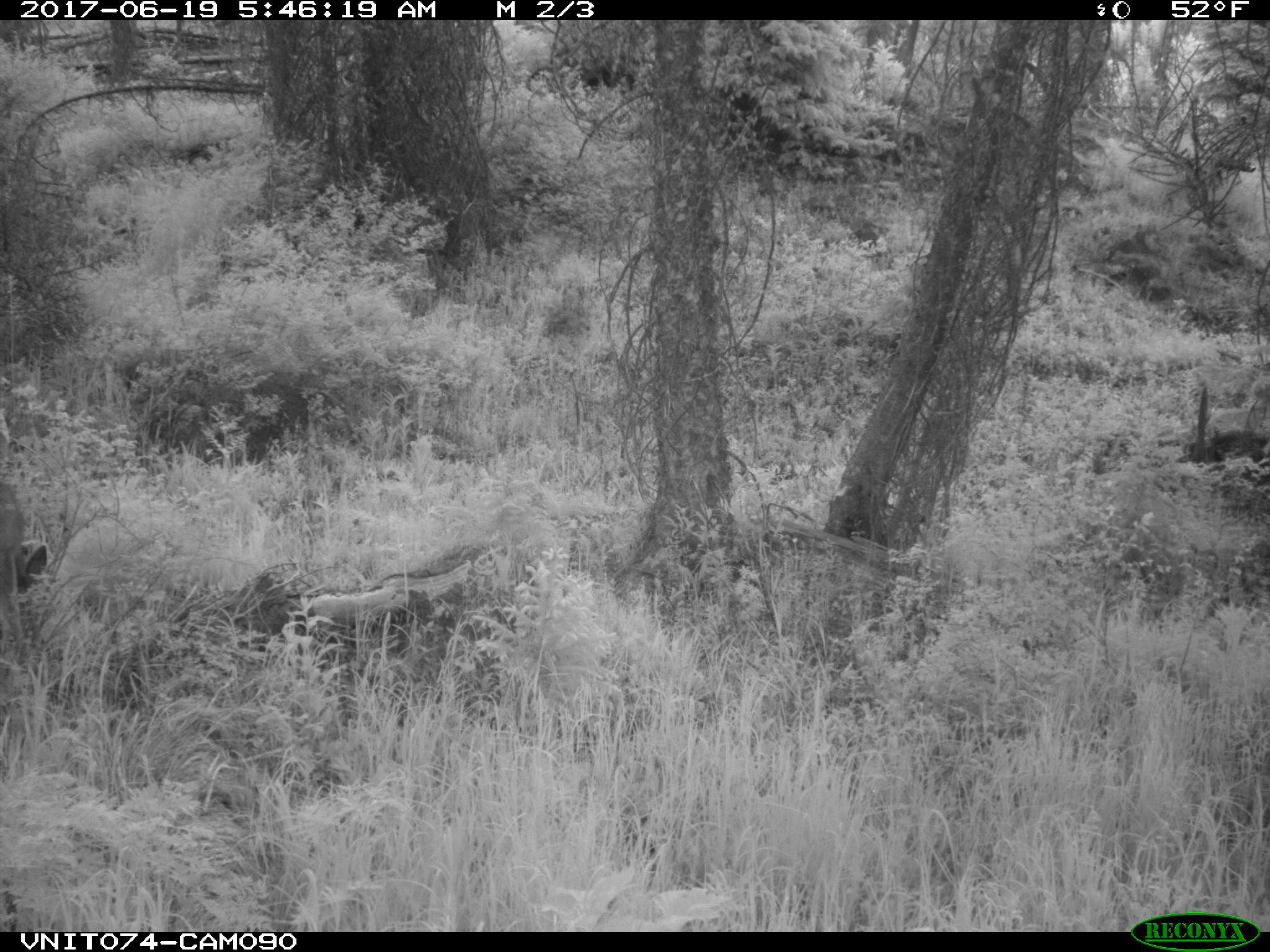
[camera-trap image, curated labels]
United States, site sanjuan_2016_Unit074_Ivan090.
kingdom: Animalia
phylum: Chordata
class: Mammalia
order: Artiodactyla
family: Cervidae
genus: Odocoileus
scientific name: Odocoileus hemionus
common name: mule deer